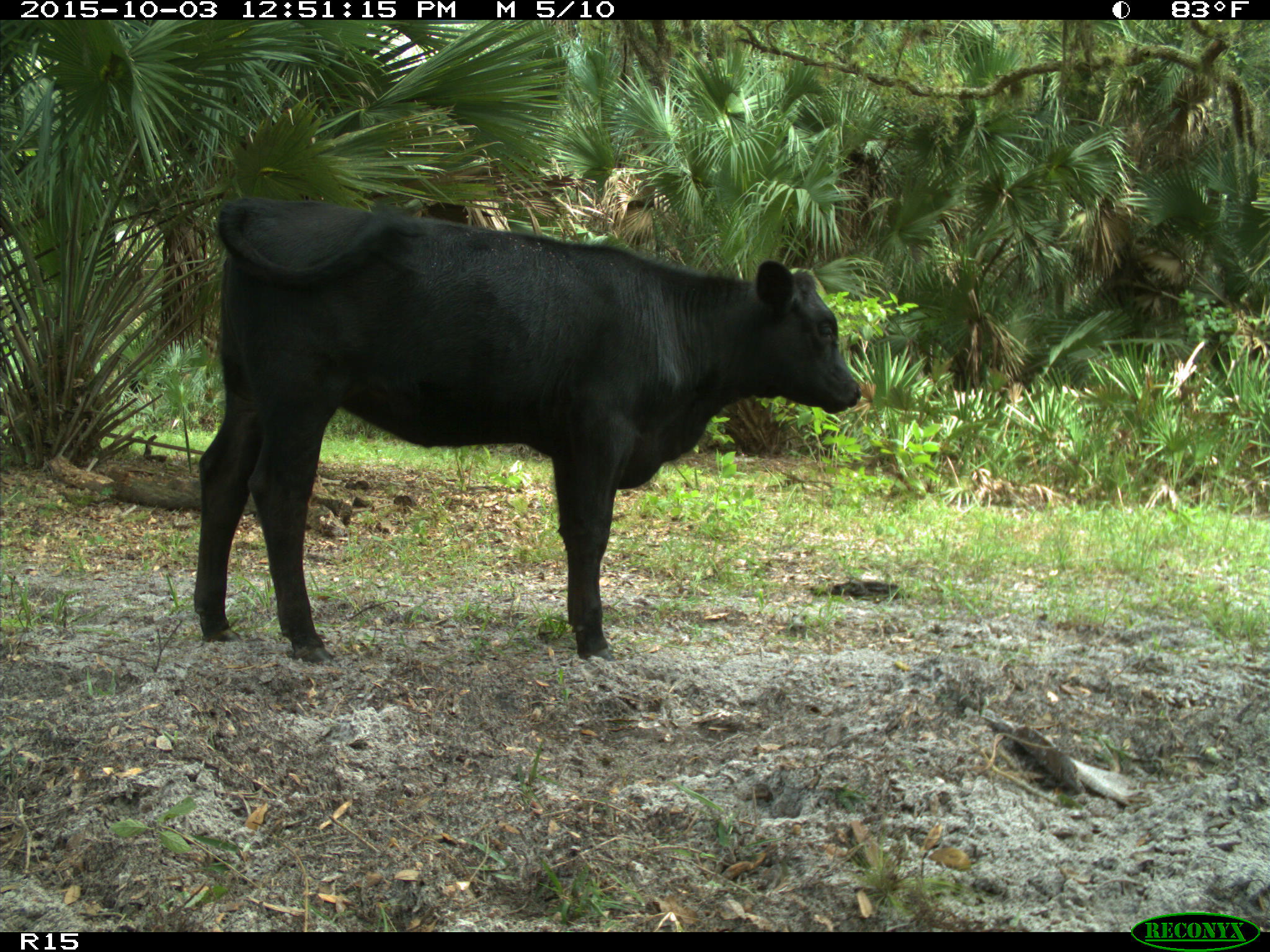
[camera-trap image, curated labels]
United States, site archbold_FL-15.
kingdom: Animalia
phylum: Chordata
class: Mammalia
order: Artiodactyla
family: Bovidae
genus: Bos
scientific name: Bos taurus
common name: domestic cow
Bos taurus (domestic cow).